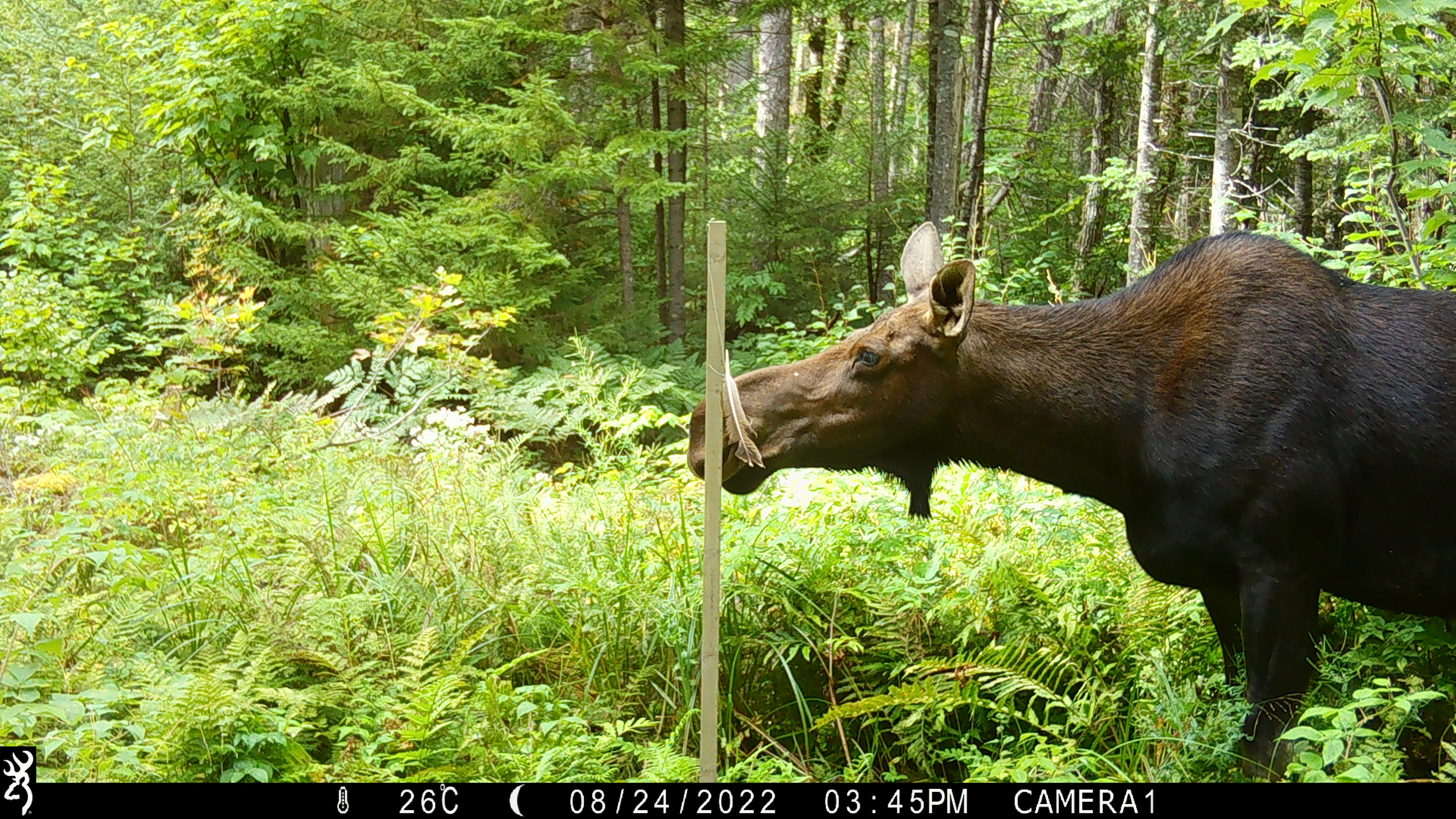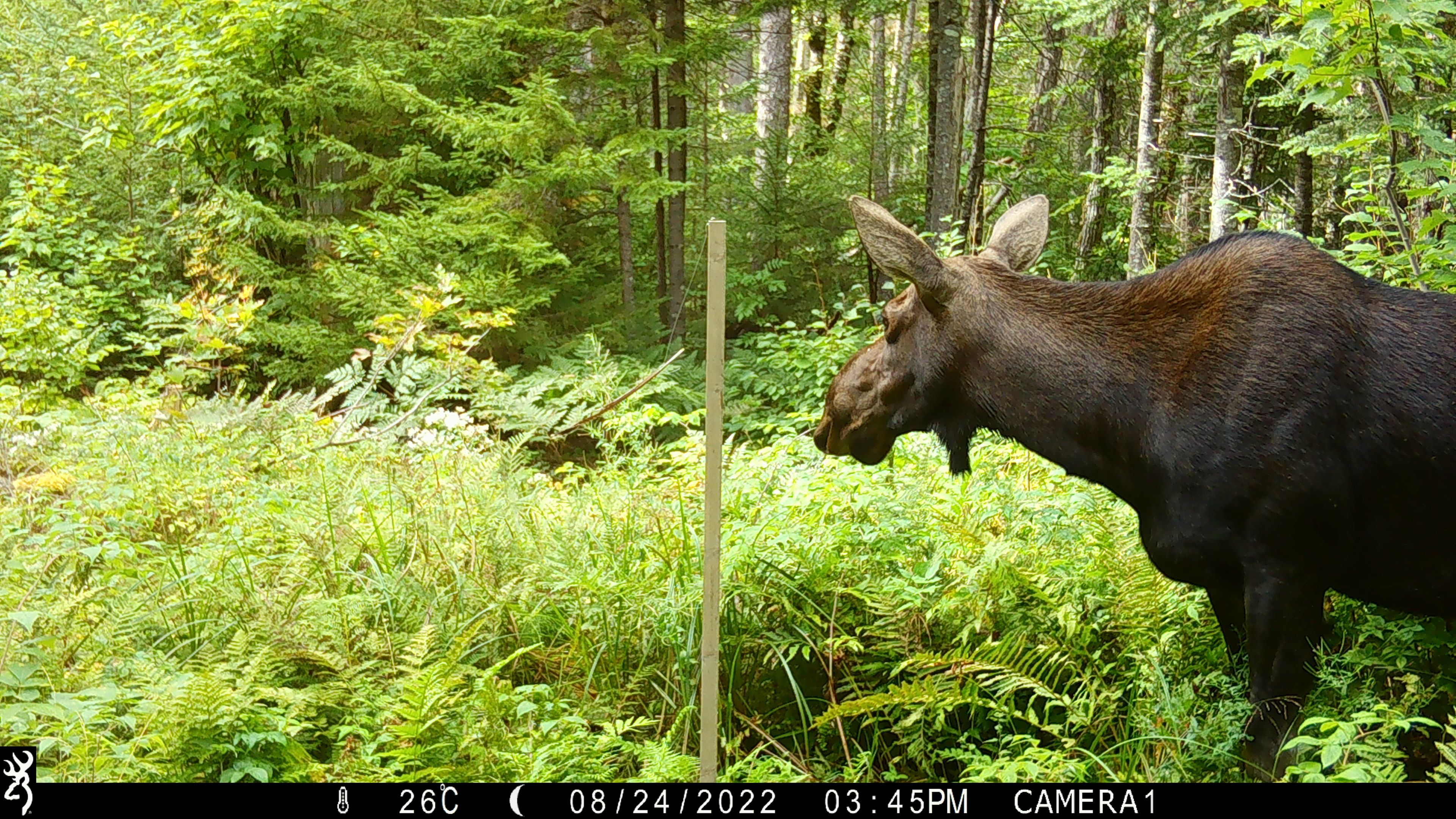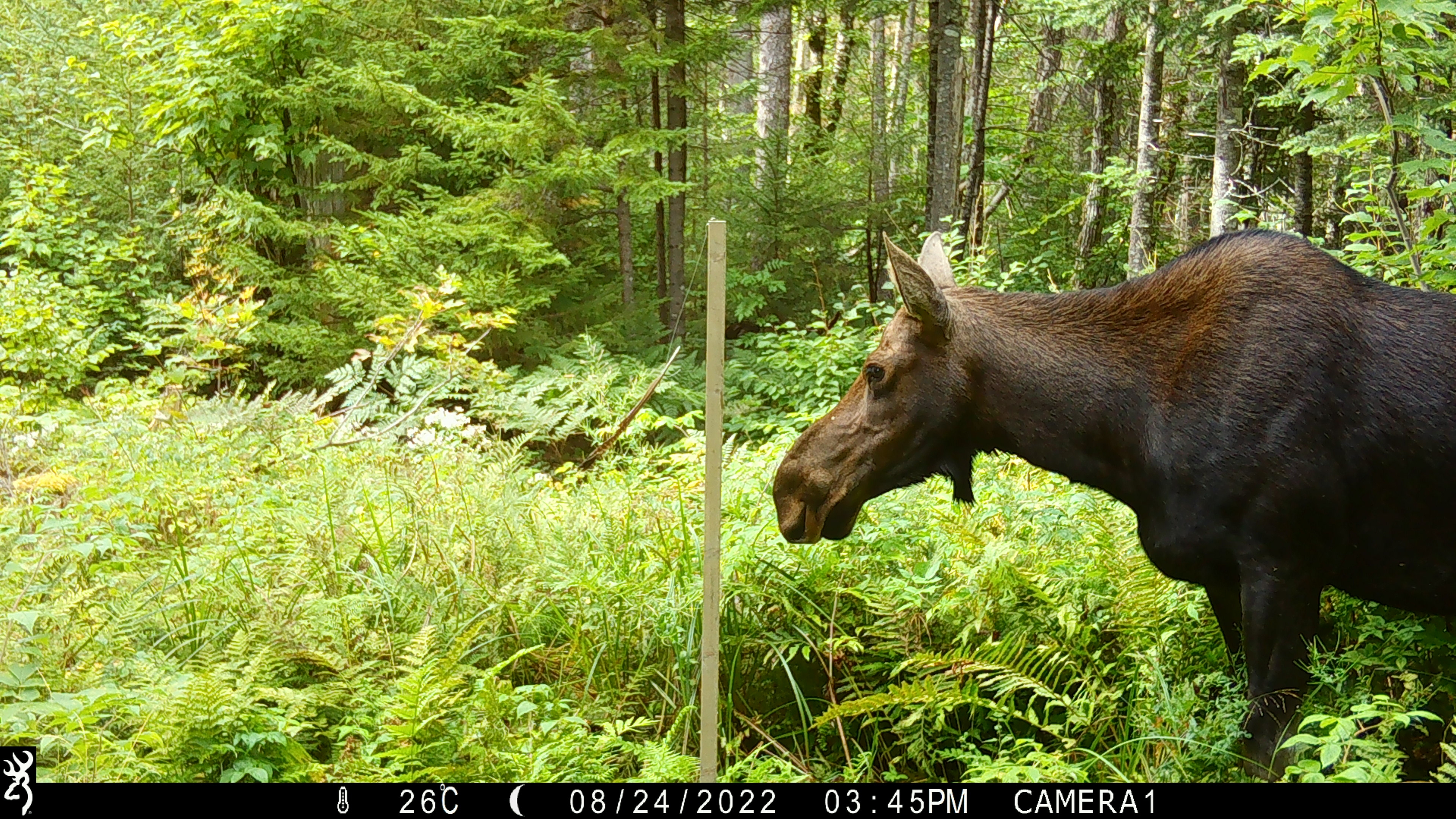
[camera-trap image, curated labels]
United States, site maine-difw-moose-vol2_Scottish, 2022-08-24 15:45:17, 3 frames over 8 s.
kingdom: Animalia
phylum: Chordata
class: Mammalia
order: Artiodactyla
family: Cervidae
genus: Alces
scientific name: Alces alces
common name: moose